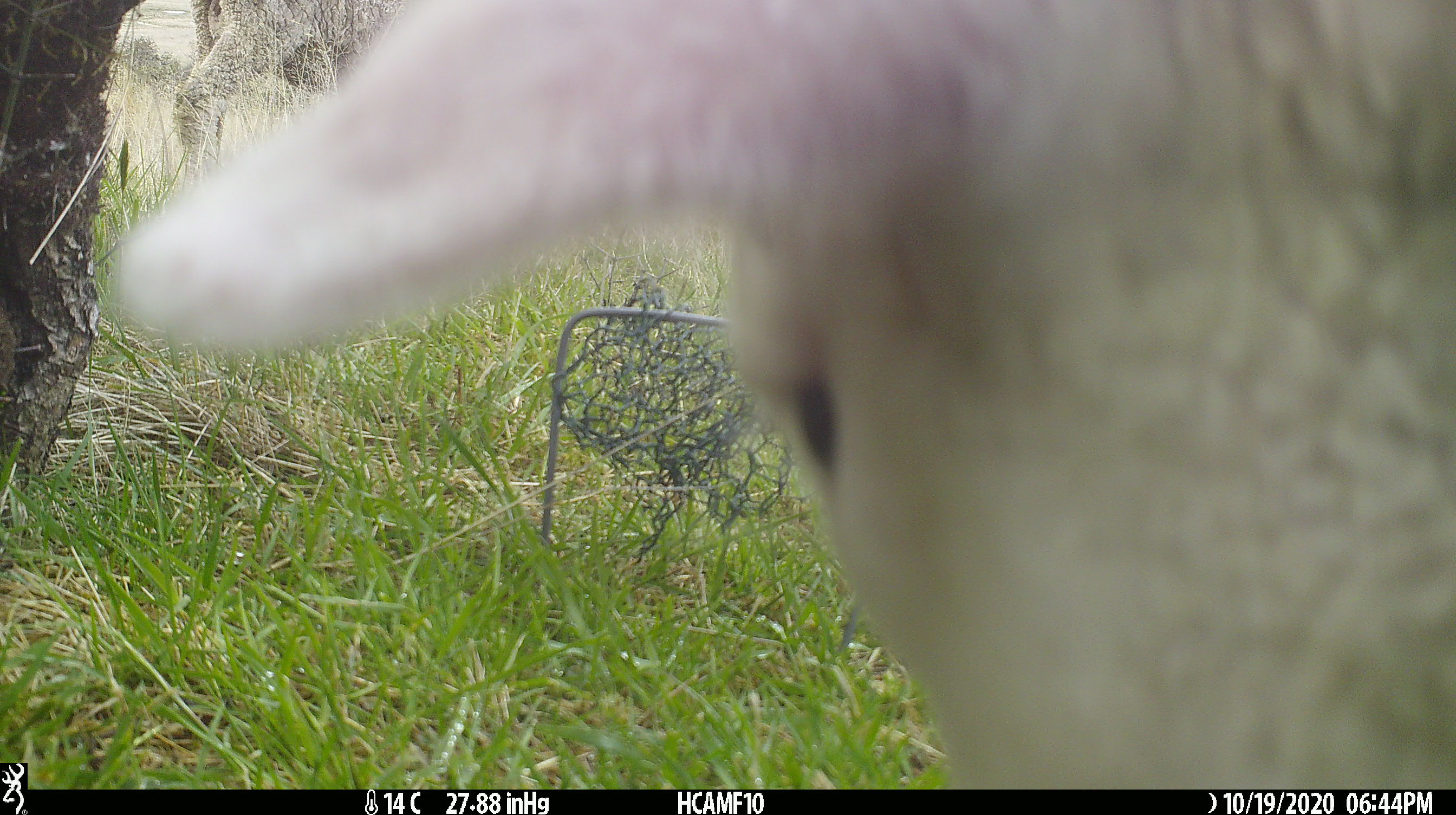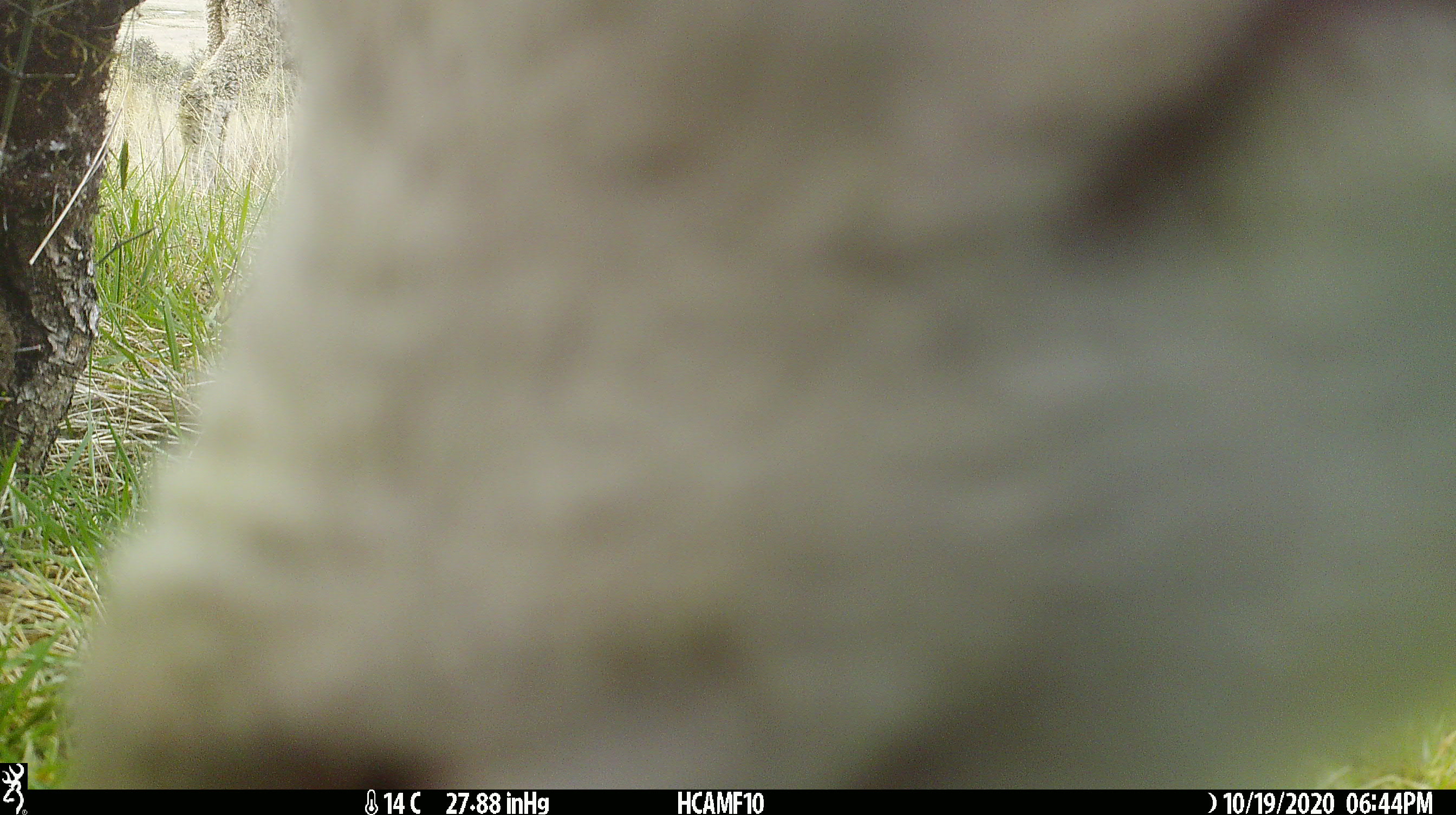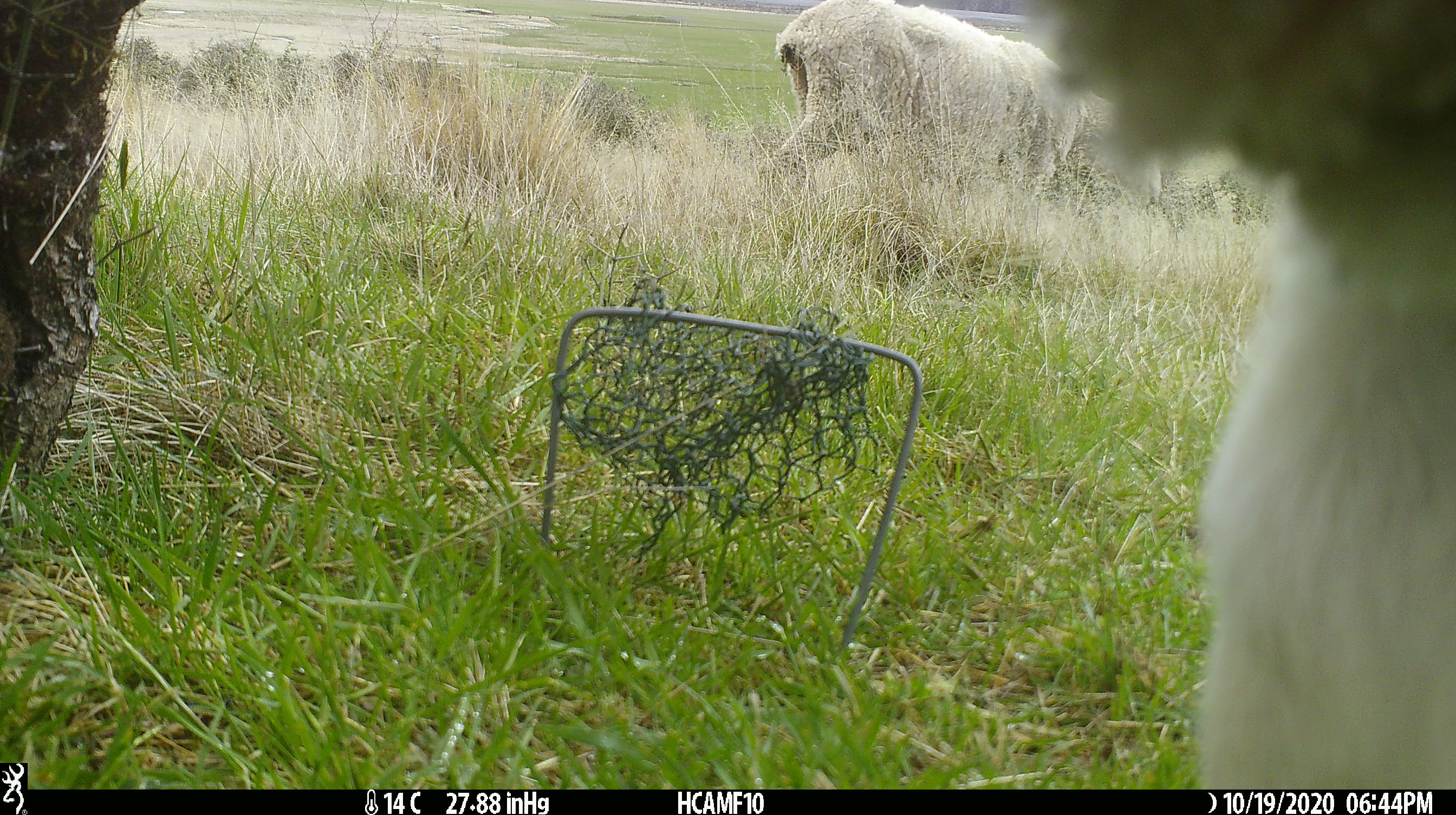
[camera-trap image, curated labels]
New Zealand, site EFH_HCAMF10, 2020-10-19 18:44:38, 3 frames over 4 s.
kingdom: Animalia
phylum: Chordata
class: Mammalia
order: Artiodactyla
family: Bovidae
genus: Ovis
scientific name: Ovis aries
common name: domestic sheep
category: sheep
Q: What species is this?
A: Sheep (domestic sheep) (Ovis aries).